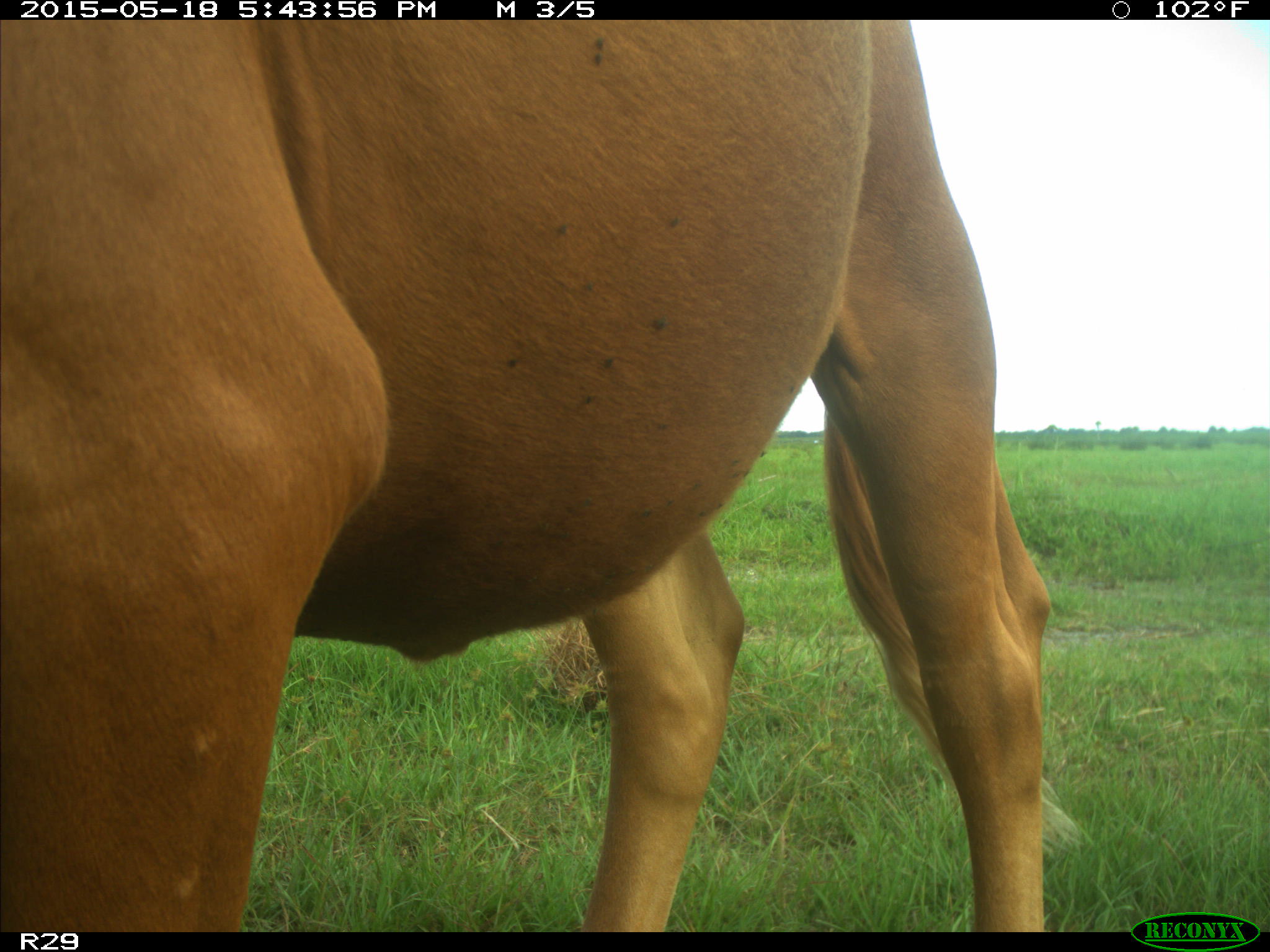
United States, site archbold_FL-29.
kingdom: Animalia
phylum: Chordata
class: Mammalia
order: Artiodactyla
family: Bovidae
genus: Bos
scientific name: Bos taurus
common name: domestic cow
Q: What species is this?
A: Bos taurus (domestic cow).